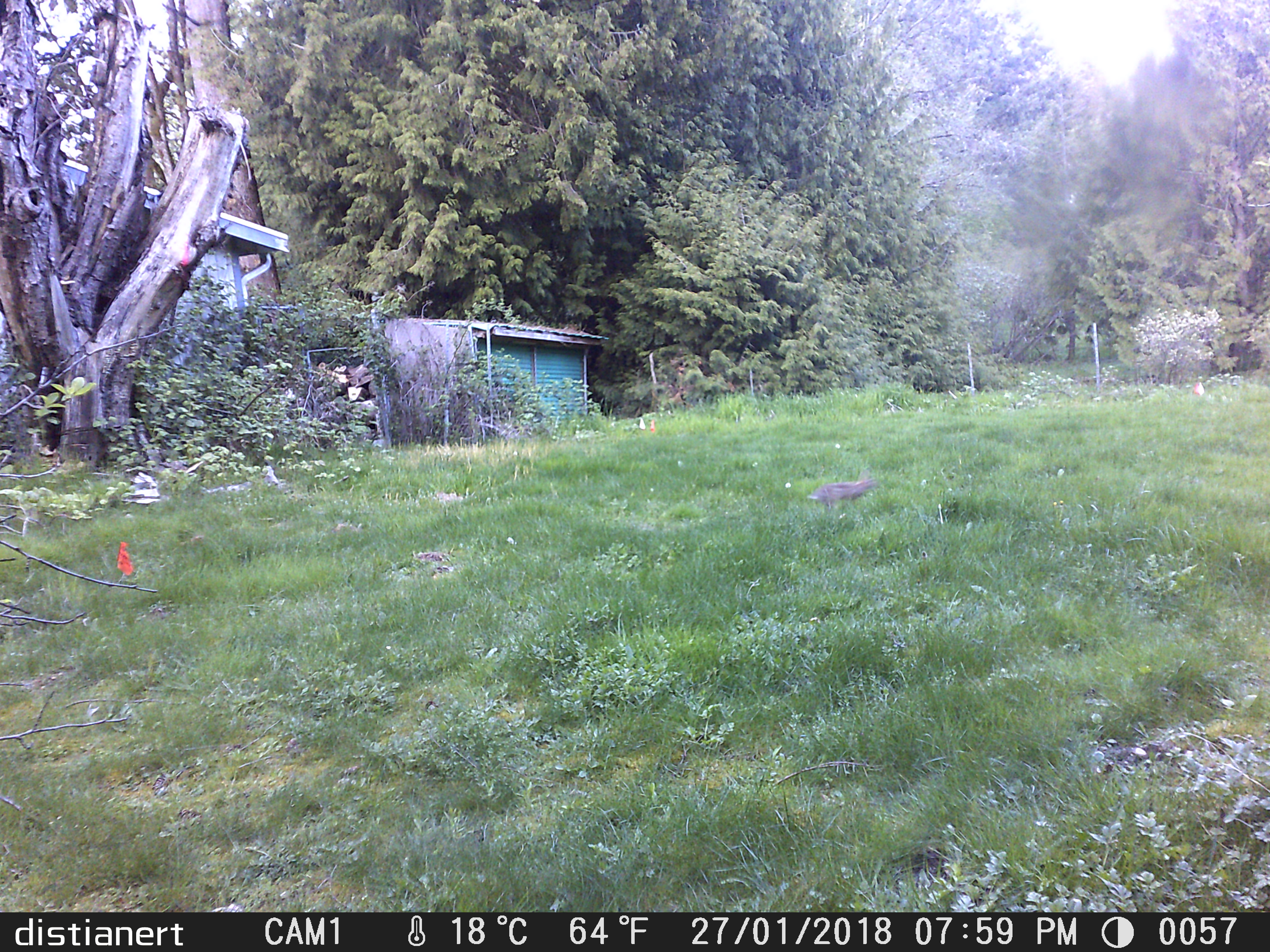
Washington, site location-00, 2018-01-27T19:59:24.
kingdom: Animalia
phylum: Chordata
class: Mammalia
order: Lagomorpha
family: Leporidae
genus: Sylvilagus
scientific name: Sylvilagus floridanus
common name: eastern cottontail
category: rabbit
Rabbit (eastern cottontail) (Sylvilagus floridanus).